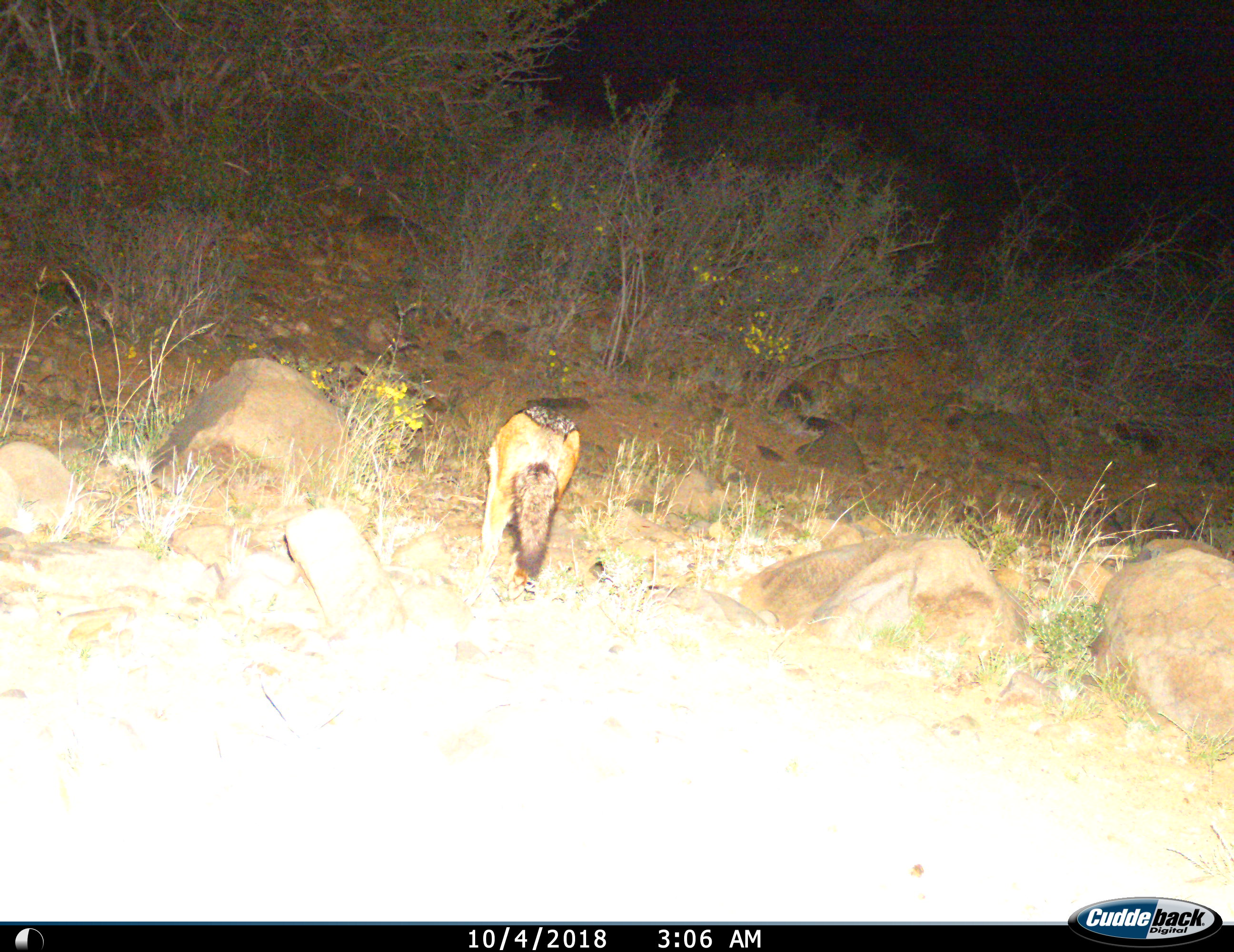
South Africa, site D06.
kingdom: Animalia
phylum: Chordata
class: Mammalia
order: Carnivora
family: Canidae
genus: Lupulella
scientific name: Lupulella mesomelas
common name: black-backed jackal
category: jackalblackbacked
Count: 1.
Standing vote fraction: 62%.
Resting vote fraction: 0%.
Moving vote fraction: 25%.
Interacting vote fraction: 0%.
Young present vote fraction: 0%.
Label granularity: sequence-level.